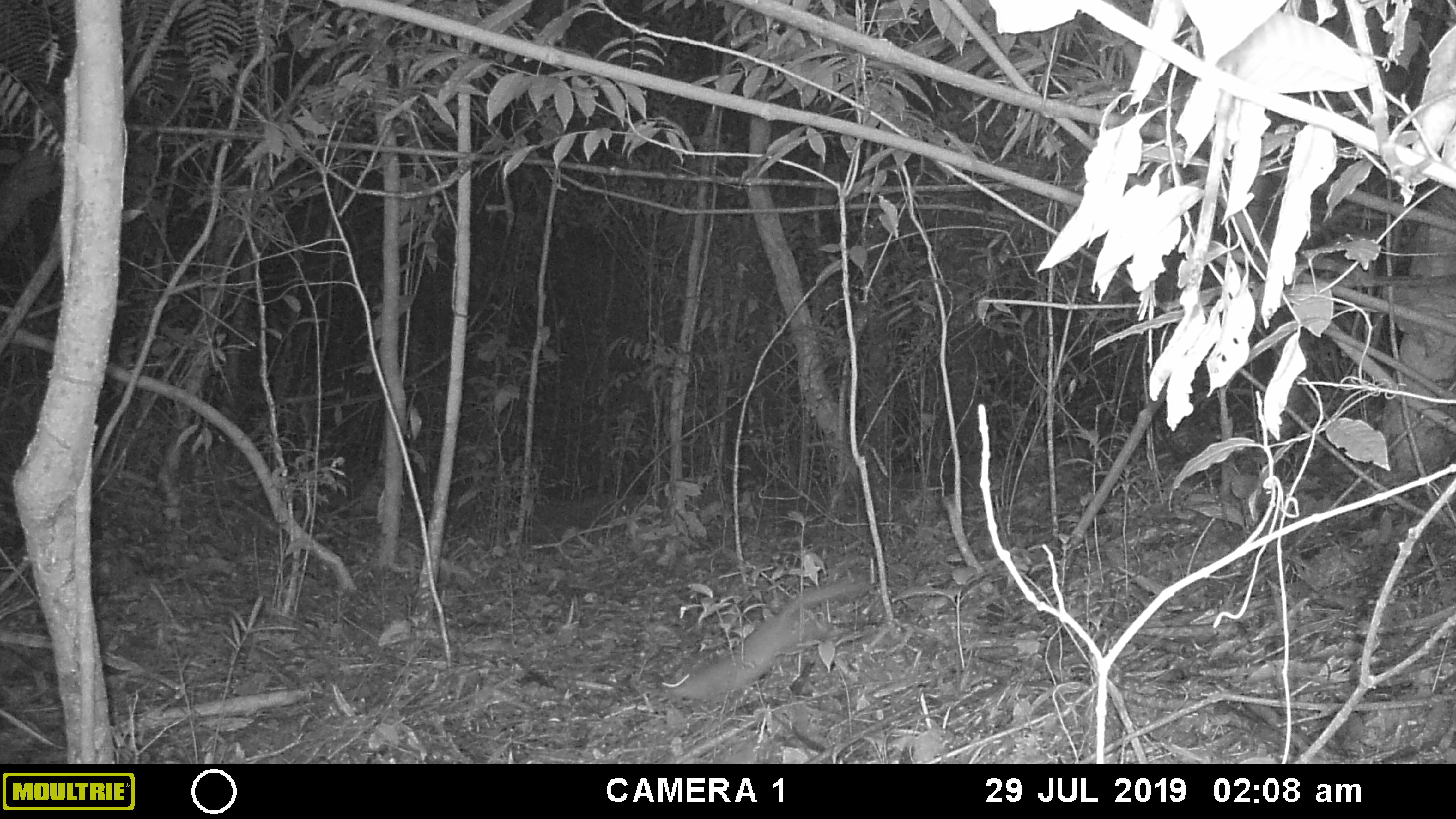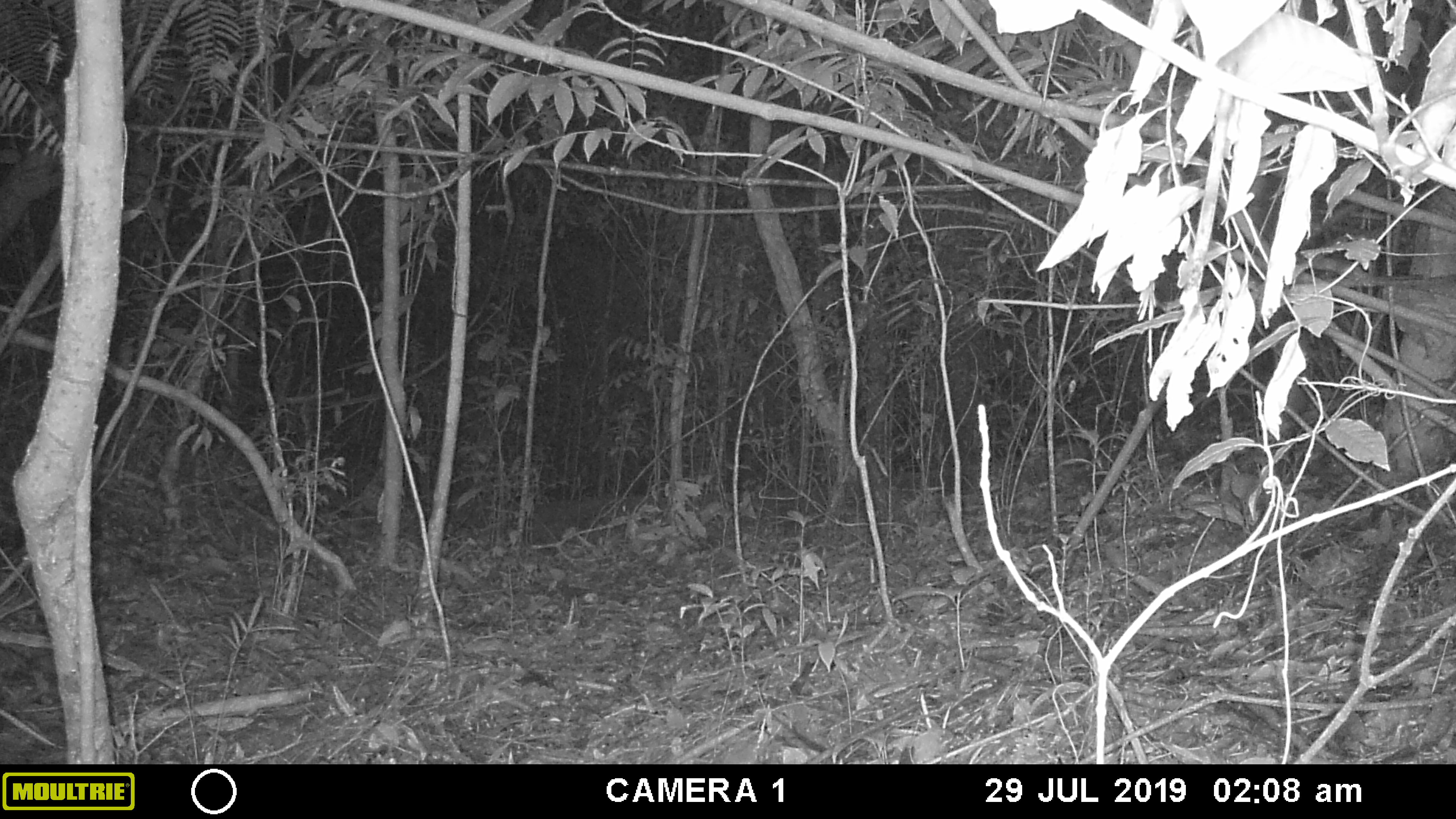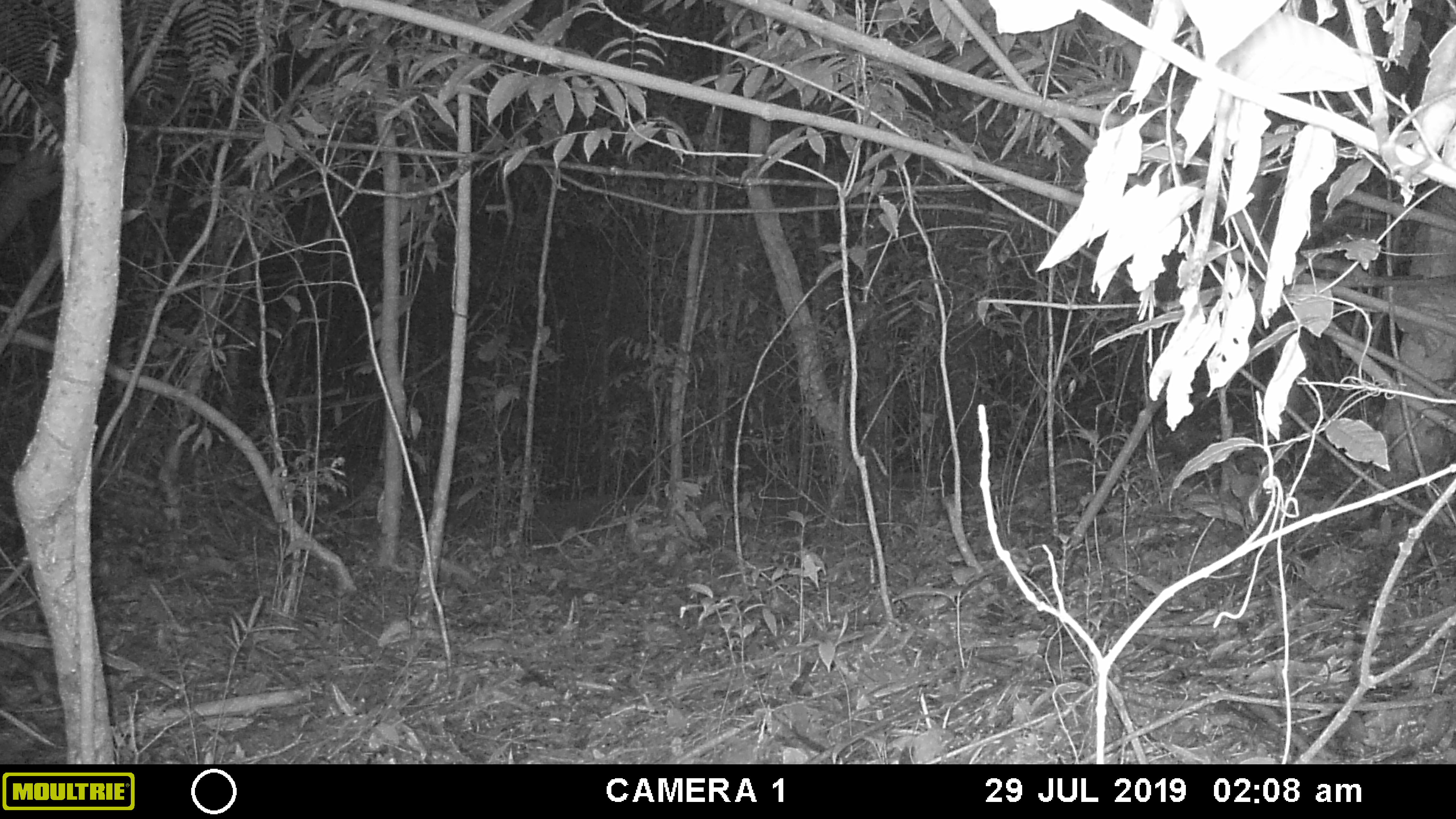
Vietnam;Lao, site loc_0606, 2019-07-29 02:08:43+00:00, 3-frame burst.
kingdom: Animalia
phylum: Chordata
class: Mammalia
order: Carnivora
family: Mustelidae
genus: Melogale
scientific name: Melogale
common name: ferret badger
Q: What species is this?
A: Ferret badger (Melogale).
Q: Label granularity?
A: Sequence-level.